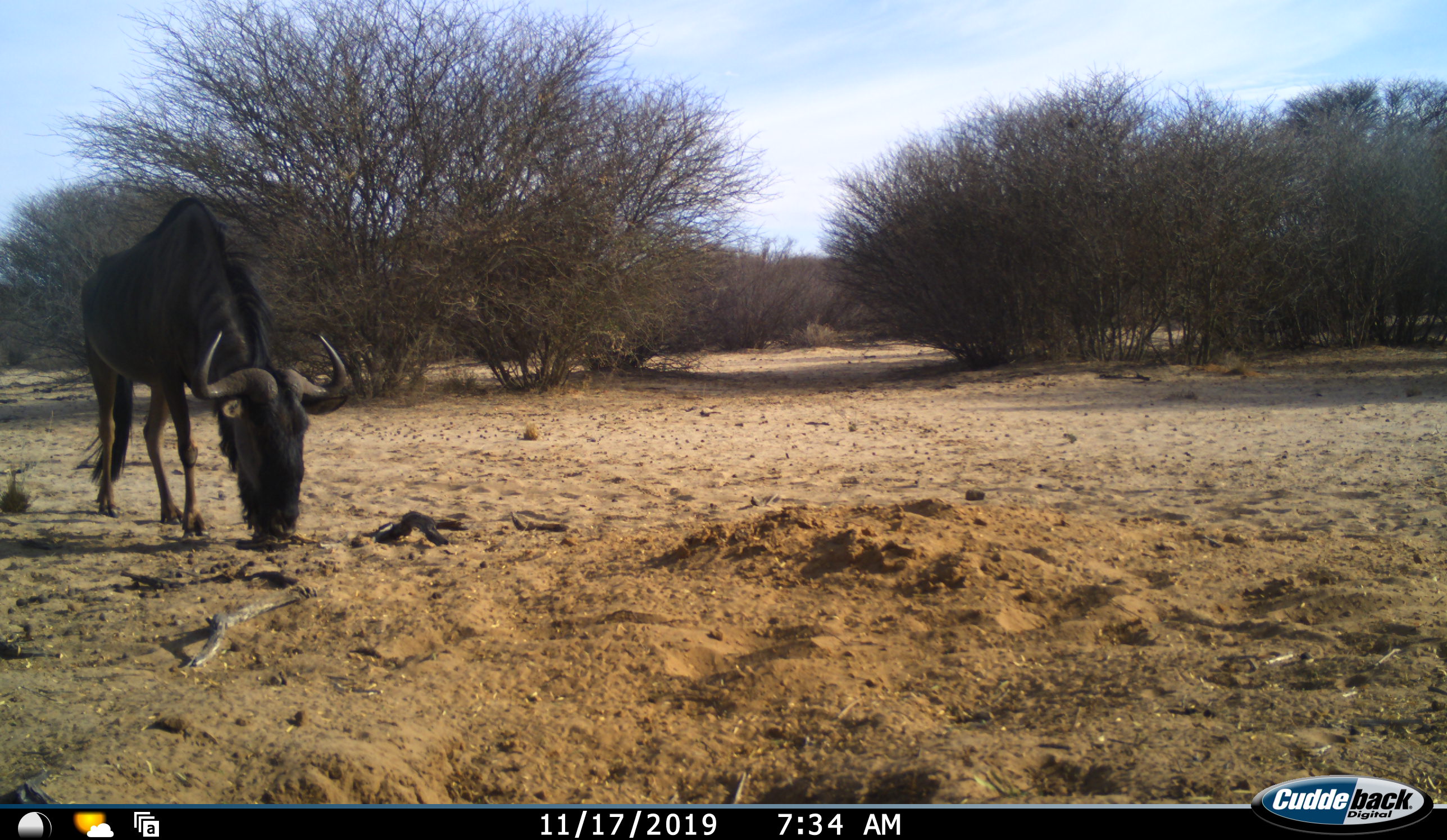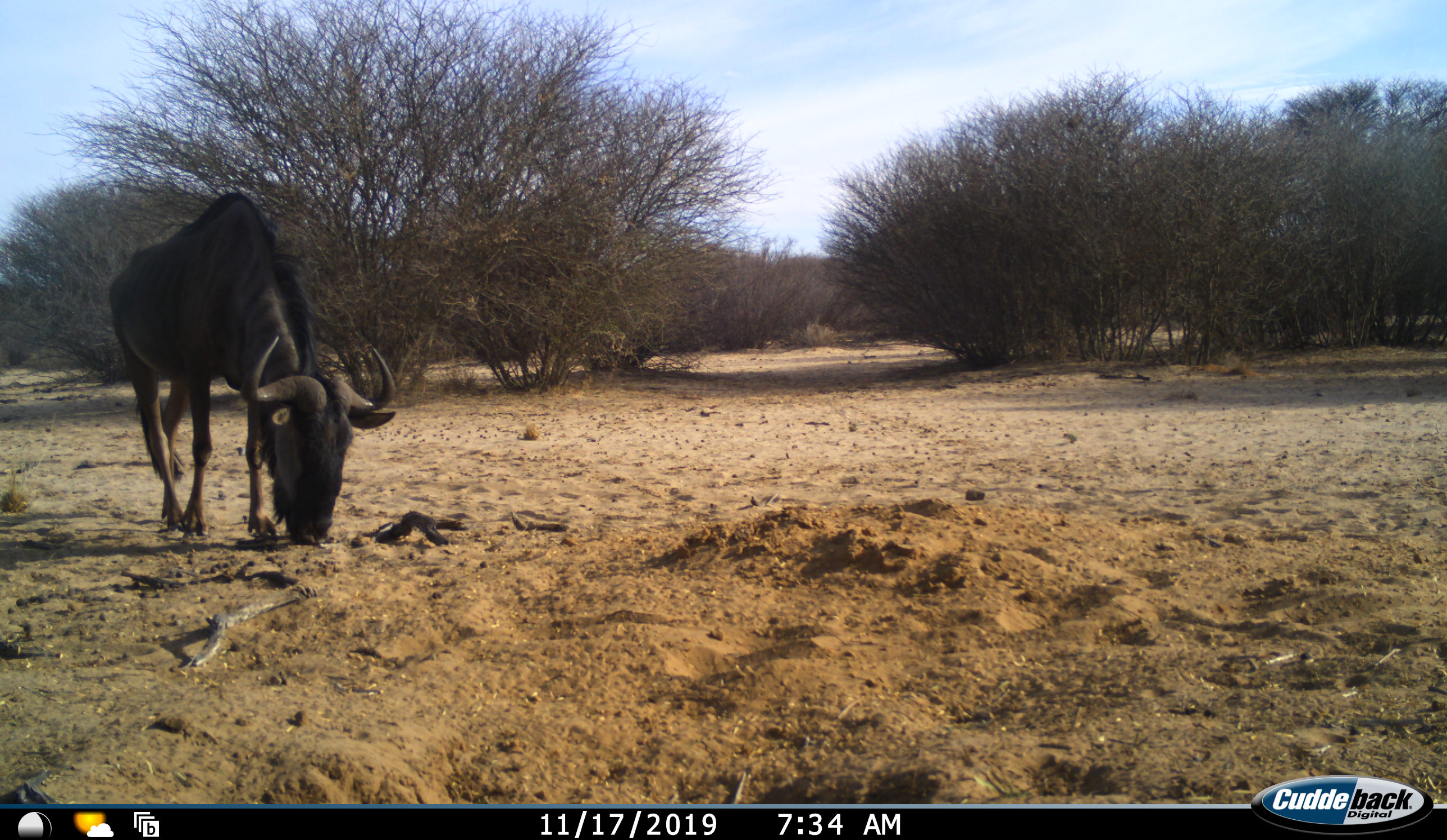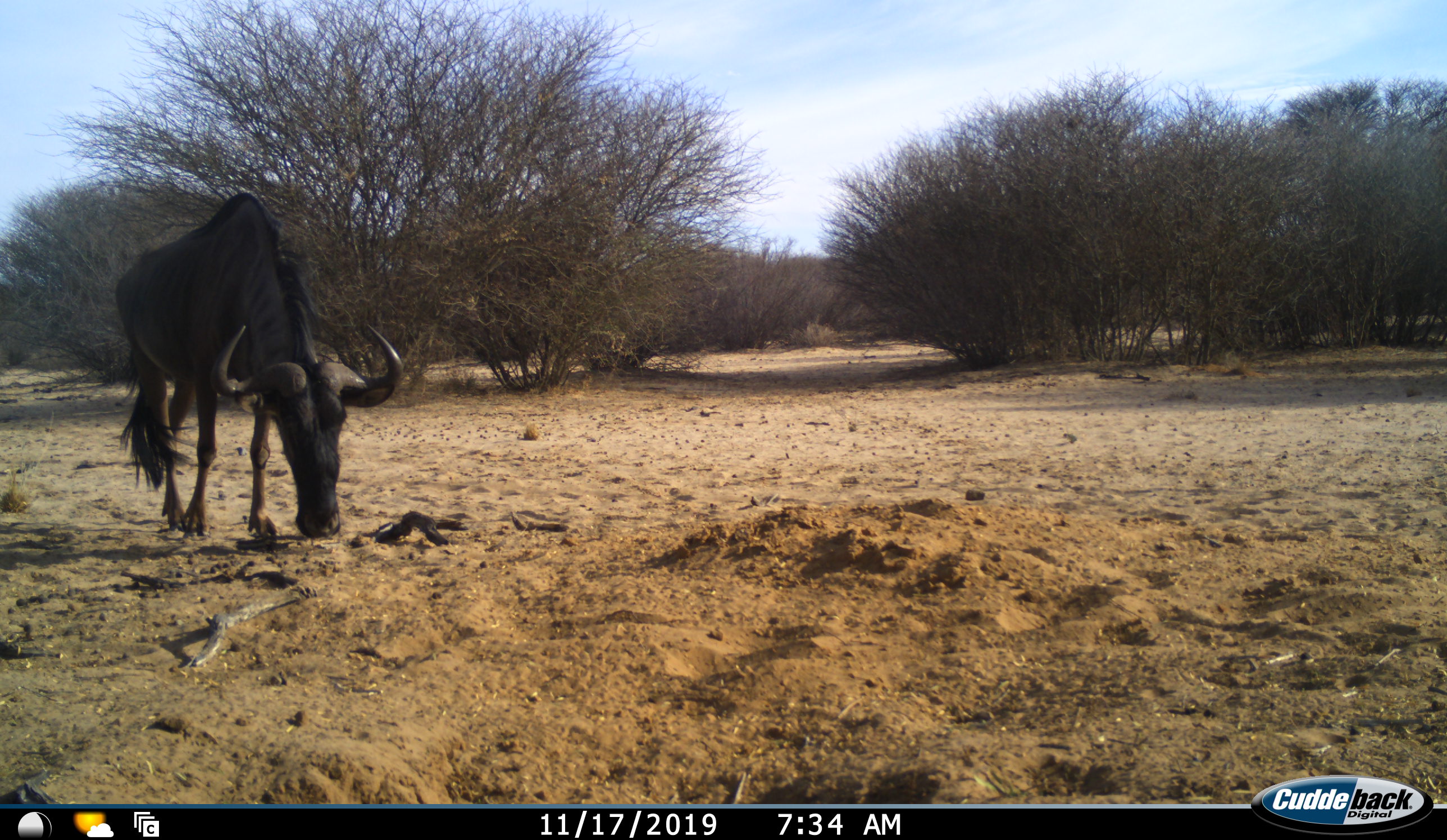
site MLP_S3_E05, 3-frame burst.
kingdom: Animalia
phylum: Chordata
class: Mammalia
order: Artiodactyla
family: Bovidae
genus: Connochaetes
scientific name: Connochaetes taurinus taurinus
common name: blue wildebeest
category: wildebeestblue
Wildebeestblue (blue wildebeest) (Connochaetes taurinus taurinus), count 1. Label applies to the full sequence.